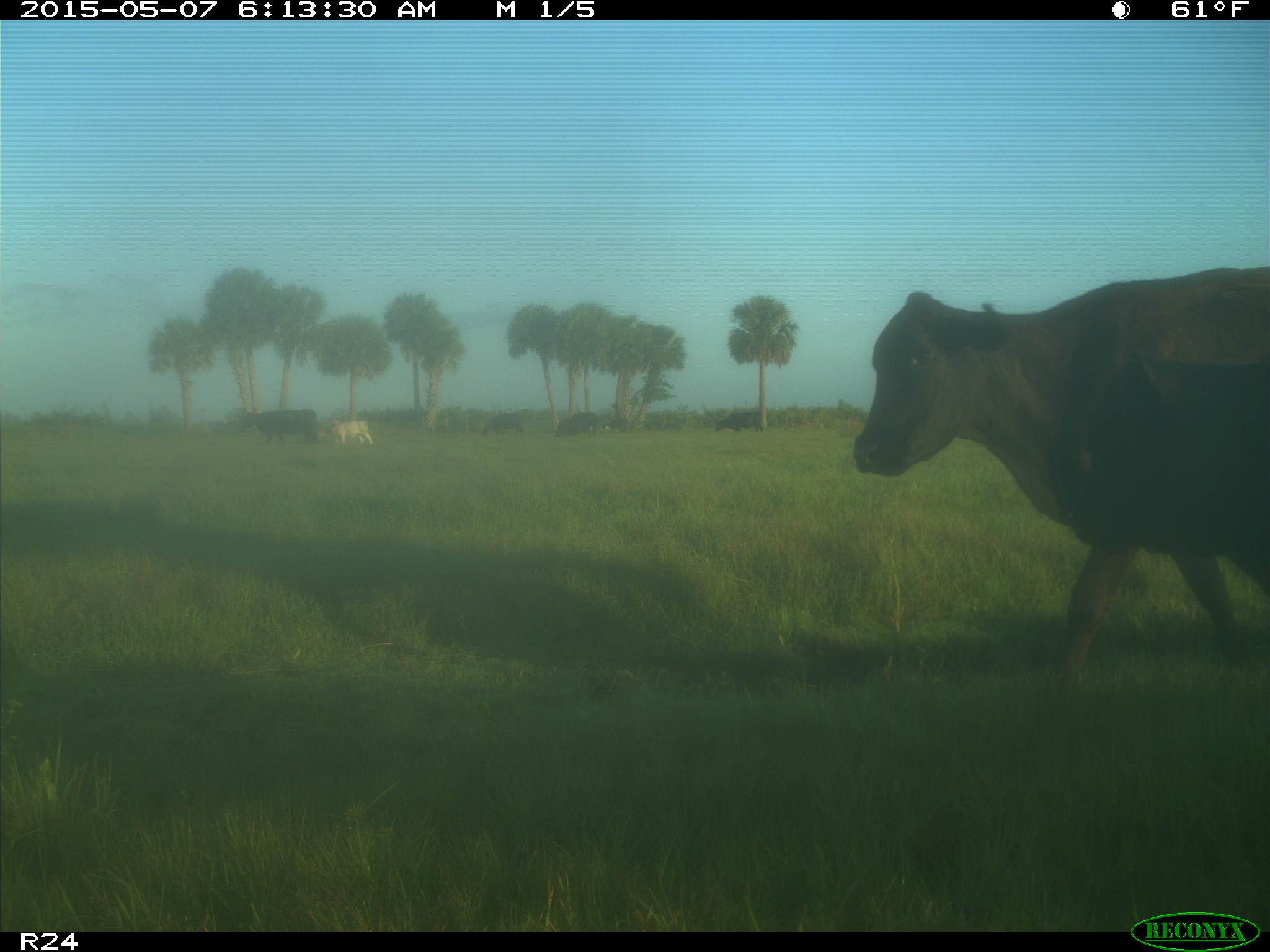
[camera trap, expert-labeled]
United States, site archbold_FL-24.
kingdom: Animalia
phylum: Chordata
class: Mammalia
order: Artiodactyla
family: Bovidae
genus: Bos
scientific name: Bos taurus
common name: domestic cow